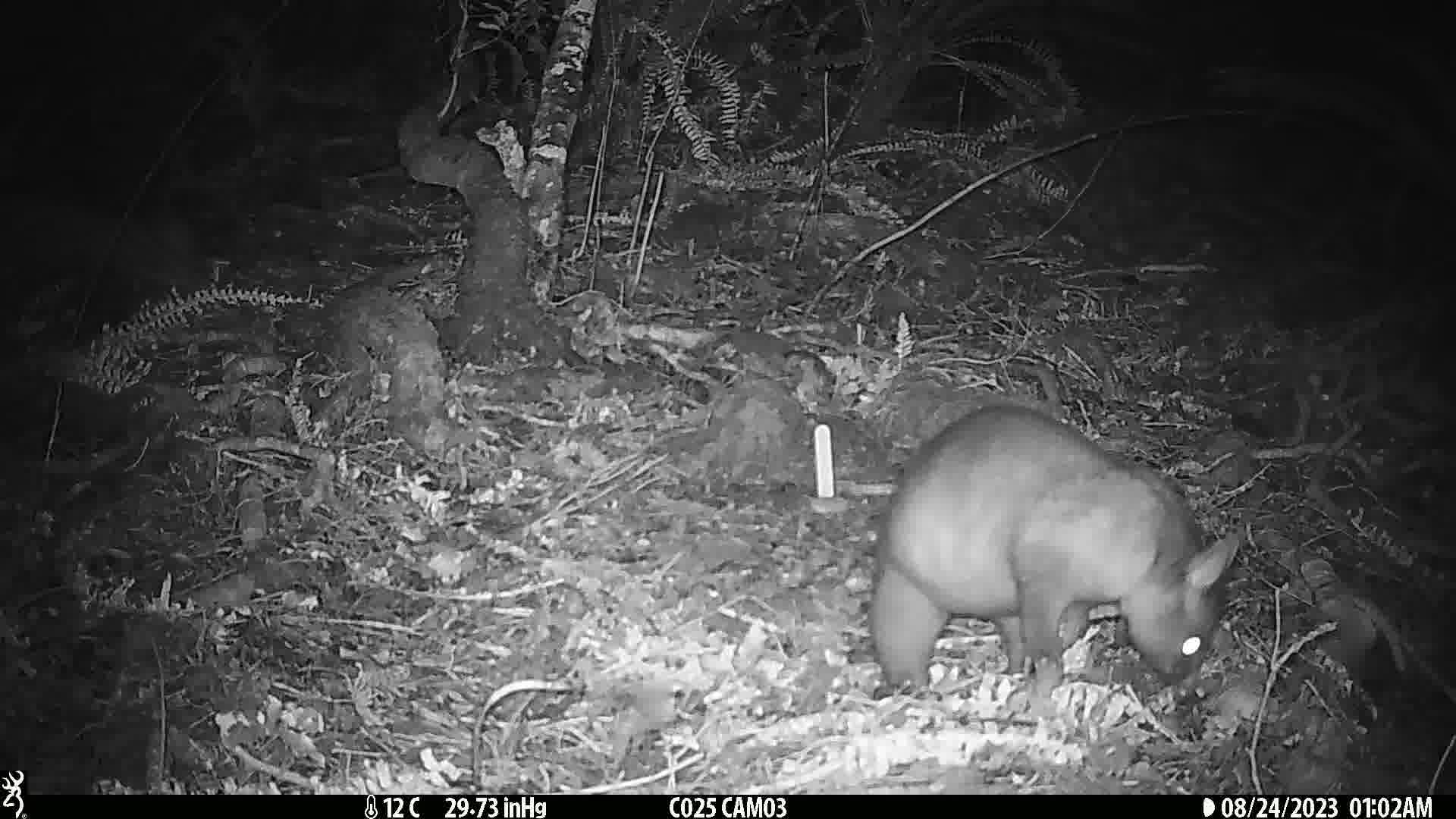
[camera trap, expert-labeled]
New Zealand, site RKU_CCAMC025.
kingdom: Animalia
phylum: Chordata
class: Mammalia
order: Diprotodontia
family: Phalangeridae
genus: Trichosurus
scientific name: Trichosurus vulpecula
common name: common brushtail possum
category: possum